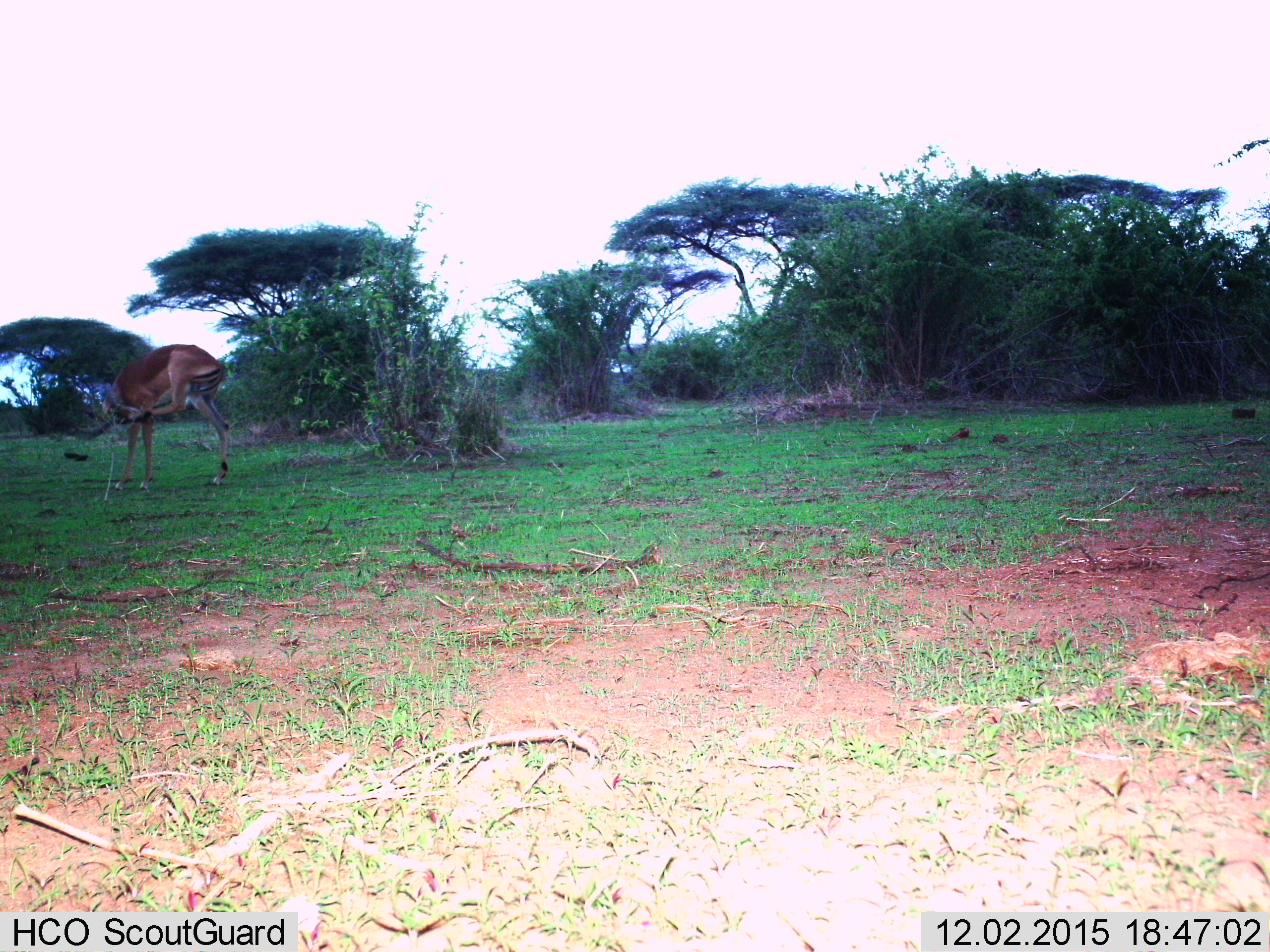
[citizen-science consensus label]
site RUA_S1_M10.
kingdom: Animalia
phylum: Chordata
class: Mammalia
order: Artiodactyla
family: Bovidae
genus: Aepyceros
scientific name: Aepyceros melampus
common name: impala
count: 1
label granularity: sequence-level